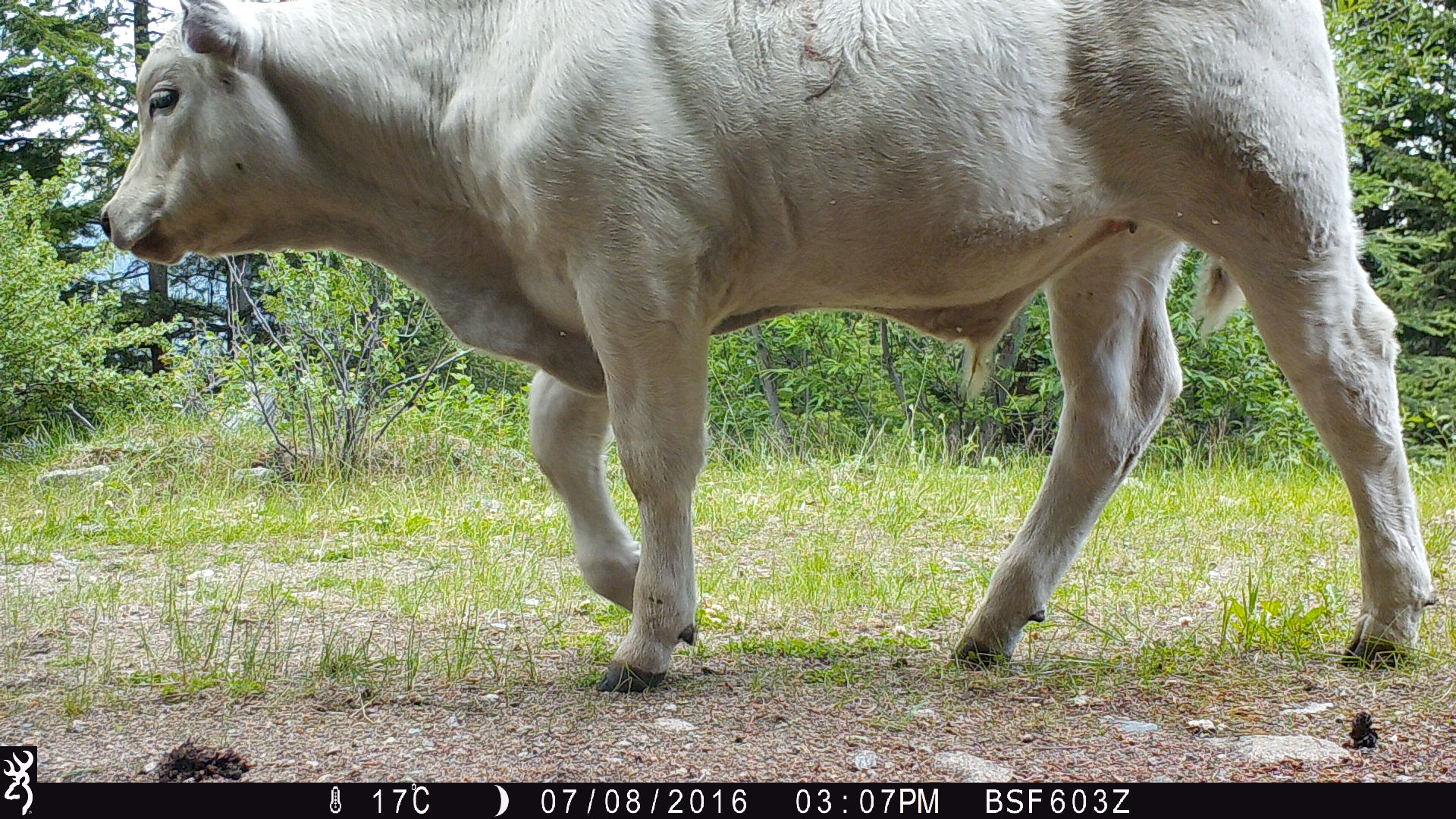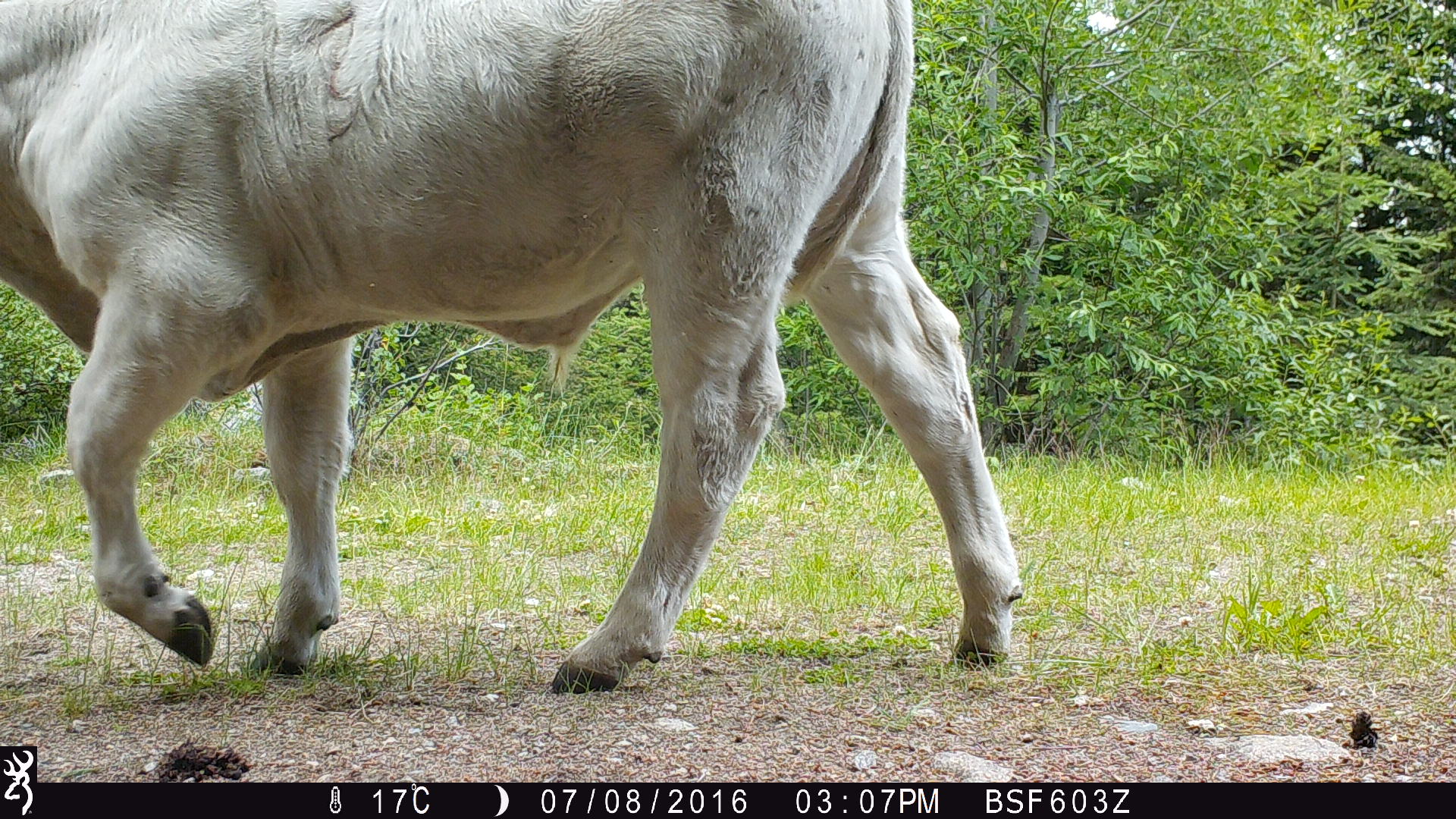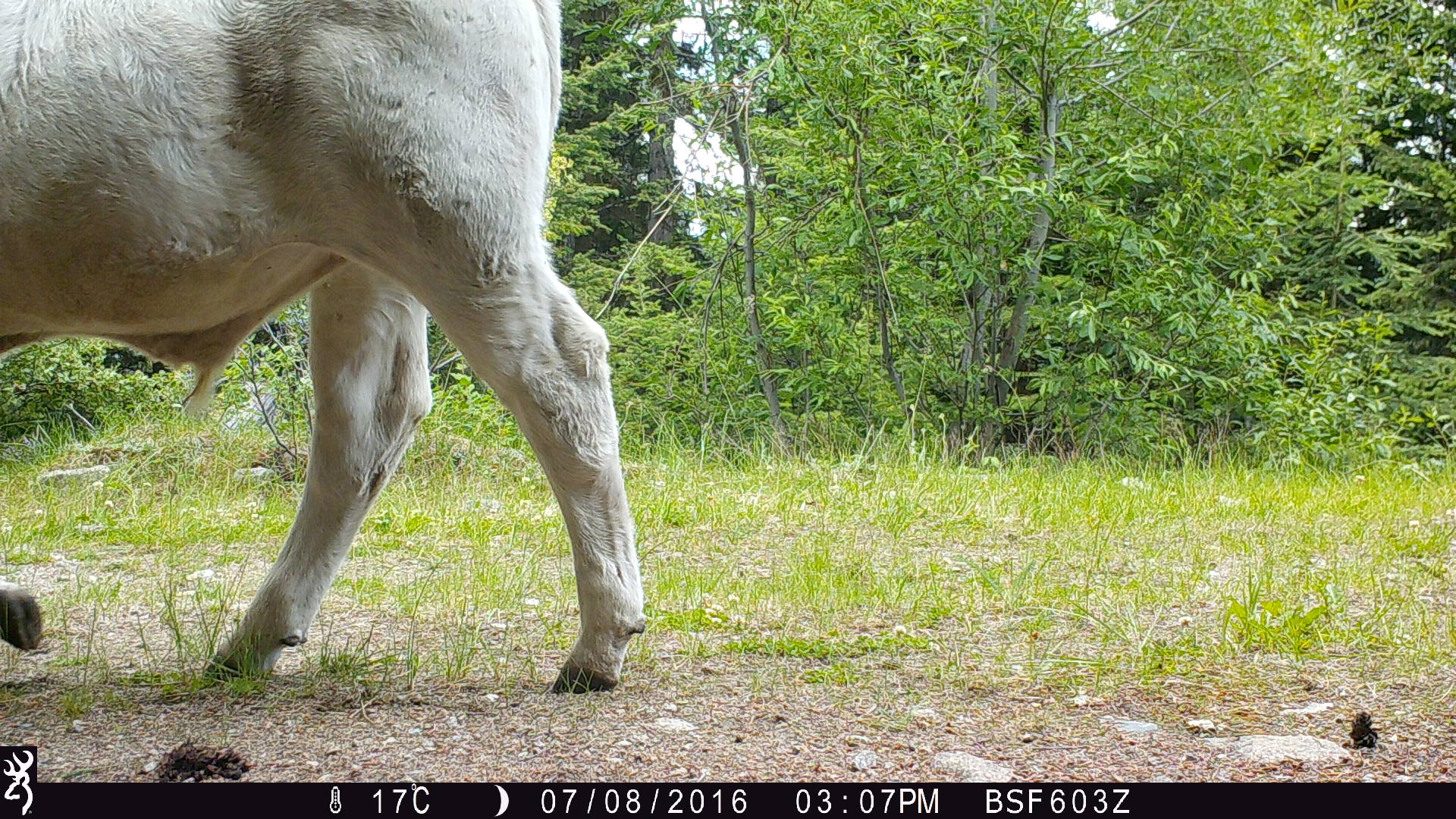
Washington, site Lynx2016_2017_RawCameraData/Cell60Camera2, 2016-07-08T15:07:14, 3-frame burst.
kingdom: Animalia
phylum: Chordata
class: Mammalia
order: Artiodactyla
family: Bovidae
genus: Bos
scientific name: Bos taurus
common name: domestic cattle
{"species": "domestic cattle (Bos taurus)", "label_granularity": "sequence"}